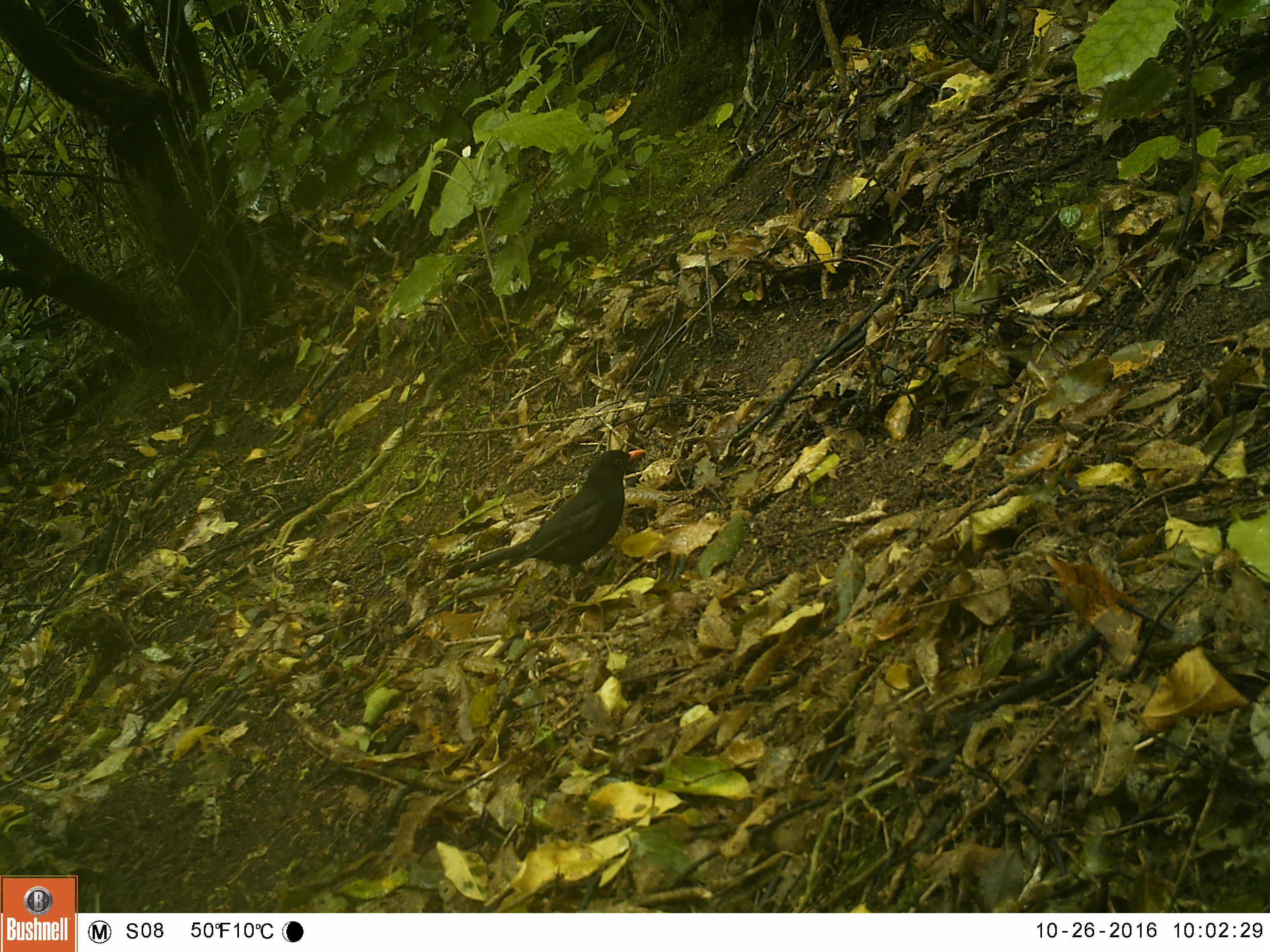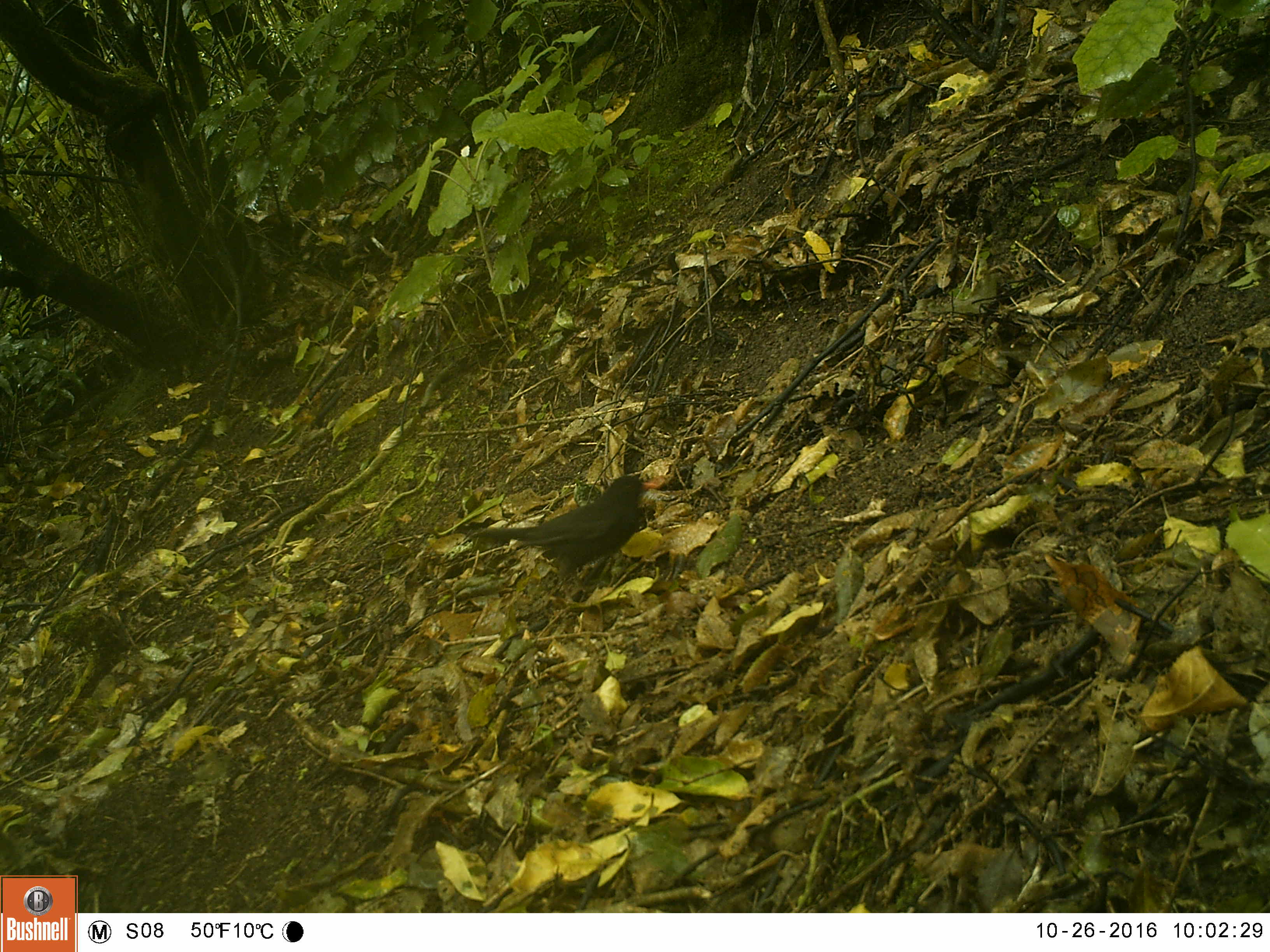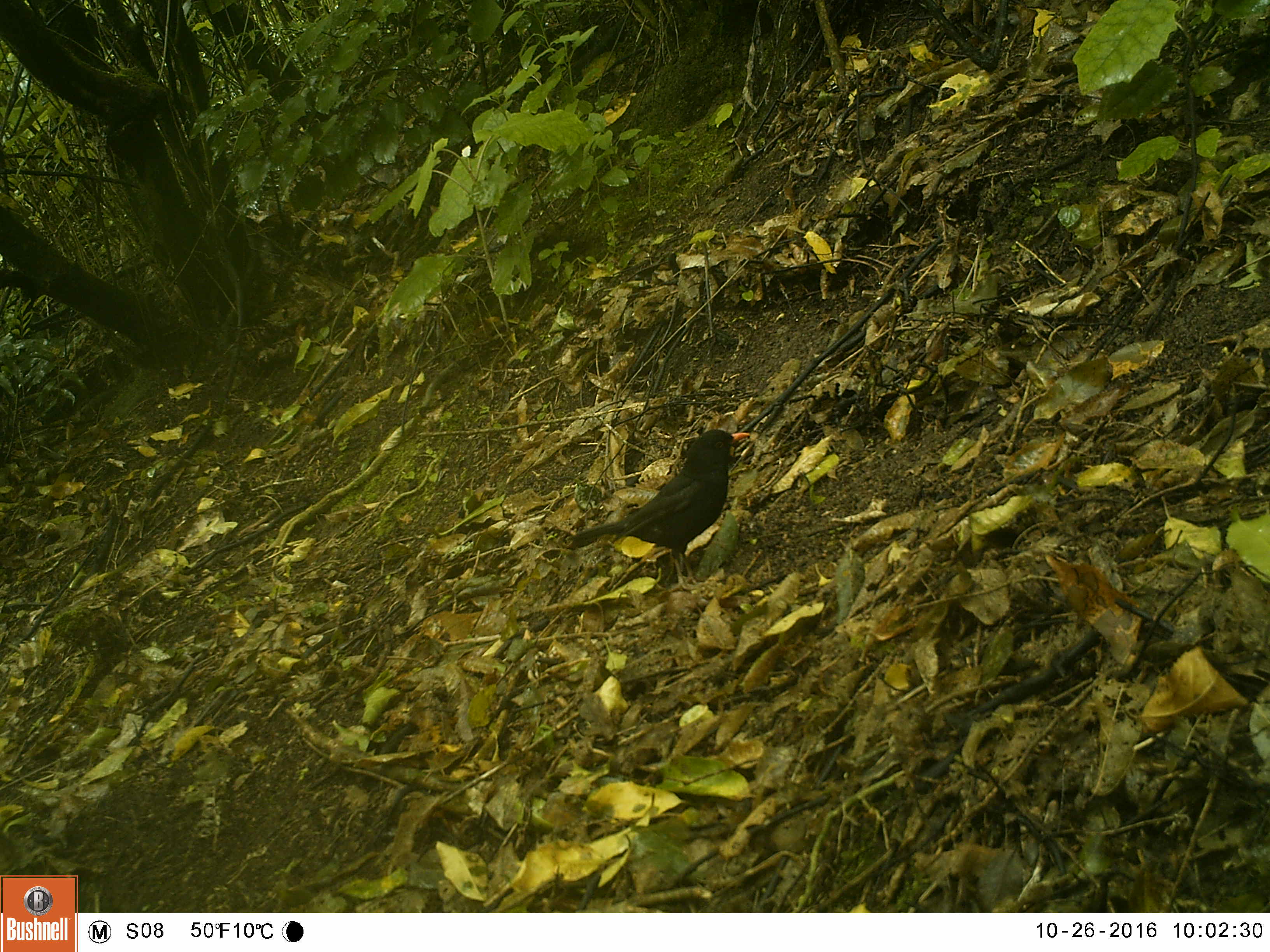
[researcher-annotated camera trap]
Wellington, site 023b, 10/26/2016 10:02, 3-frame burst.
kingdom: Animalia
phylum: Chordata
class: Aves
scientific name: Aves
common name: bird